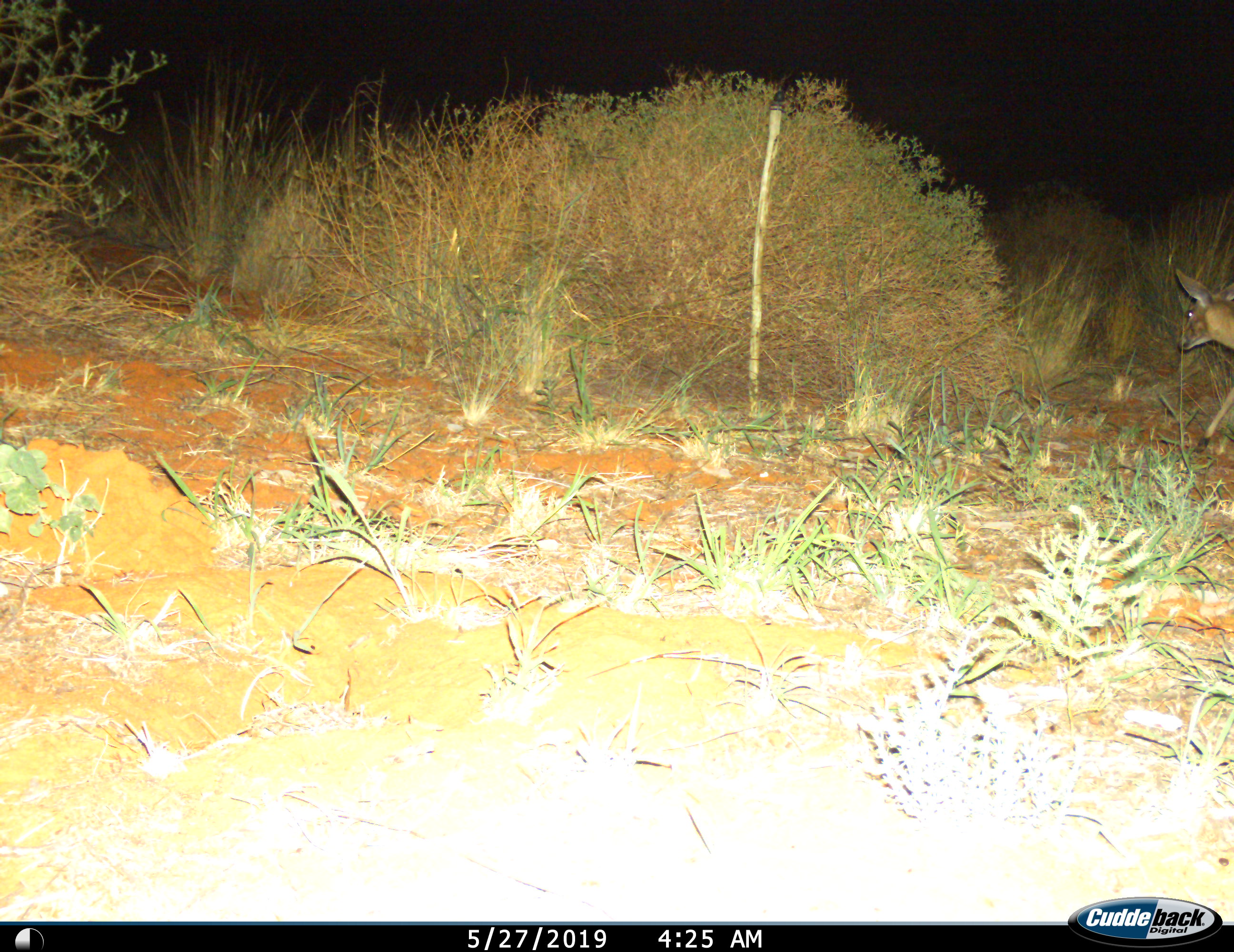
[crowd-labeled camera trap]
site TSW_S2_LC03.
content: unidentified animal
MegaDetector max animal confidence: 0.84